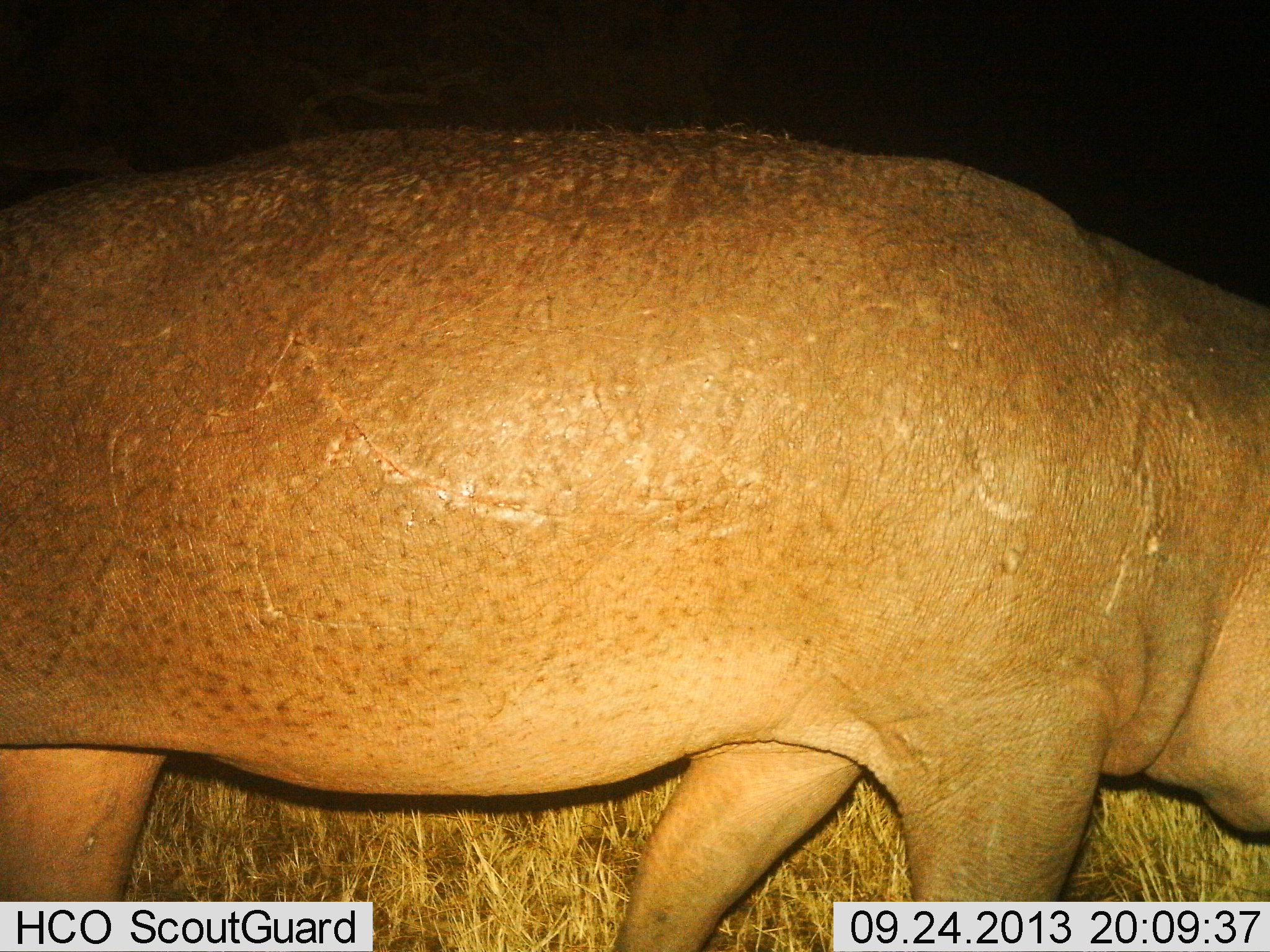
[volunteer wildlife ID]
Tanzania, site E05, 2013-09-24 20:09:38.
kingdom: Animalia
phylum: Chordata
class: Mammalia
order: Artiodactyla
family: Hippopotamidae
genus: Hippopotamus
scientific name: Hippopotamus amphibius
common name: hippopotamus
Hippopotamus (Hippopotamus amphibius), count 1. Behavior (volunteer vote fractions): standing 10%, resting 0%, moving 80%, interacting 0%. Young present (vote fraction): 0%. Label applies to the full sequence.